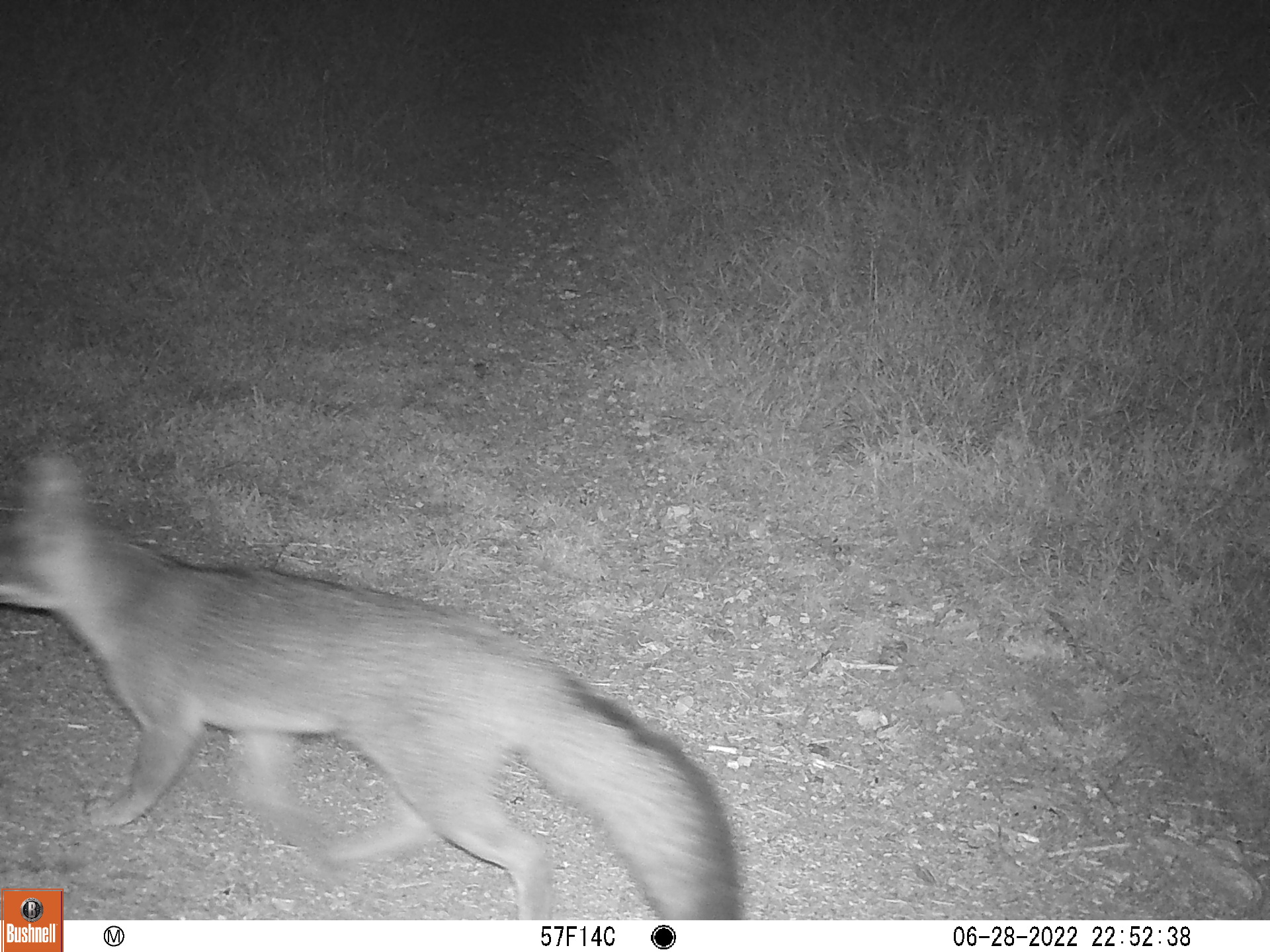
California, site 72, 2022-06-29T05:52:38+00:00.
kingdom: Animalia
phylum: Chordata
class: Mammalia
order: Carnivora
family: Canidae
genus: Urocyon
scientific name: Urocyon cinereoargenteus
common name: gray fox